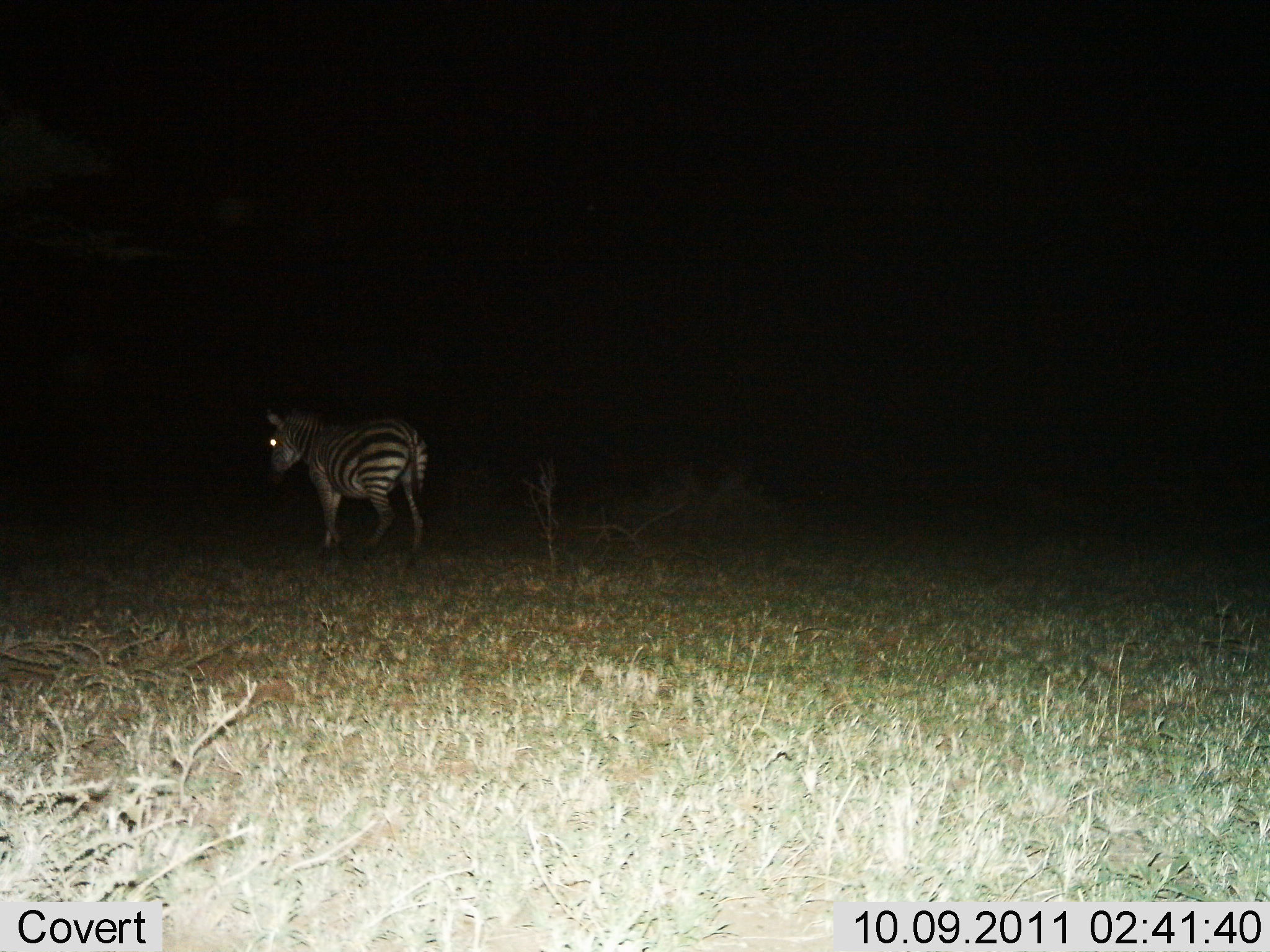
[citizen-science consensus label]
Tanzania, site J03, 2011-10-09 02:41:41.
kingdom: Animalia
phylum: Chordata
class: Mammalia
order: Perissodactyla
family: Equidae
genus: Equus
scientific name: Equus quagga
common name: plains zebra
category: zebra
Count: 1.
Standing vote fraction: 50%.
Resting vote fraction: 0%.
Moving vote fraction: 50%.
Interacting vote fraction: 0%.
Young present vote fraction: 0%.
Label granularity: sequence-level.